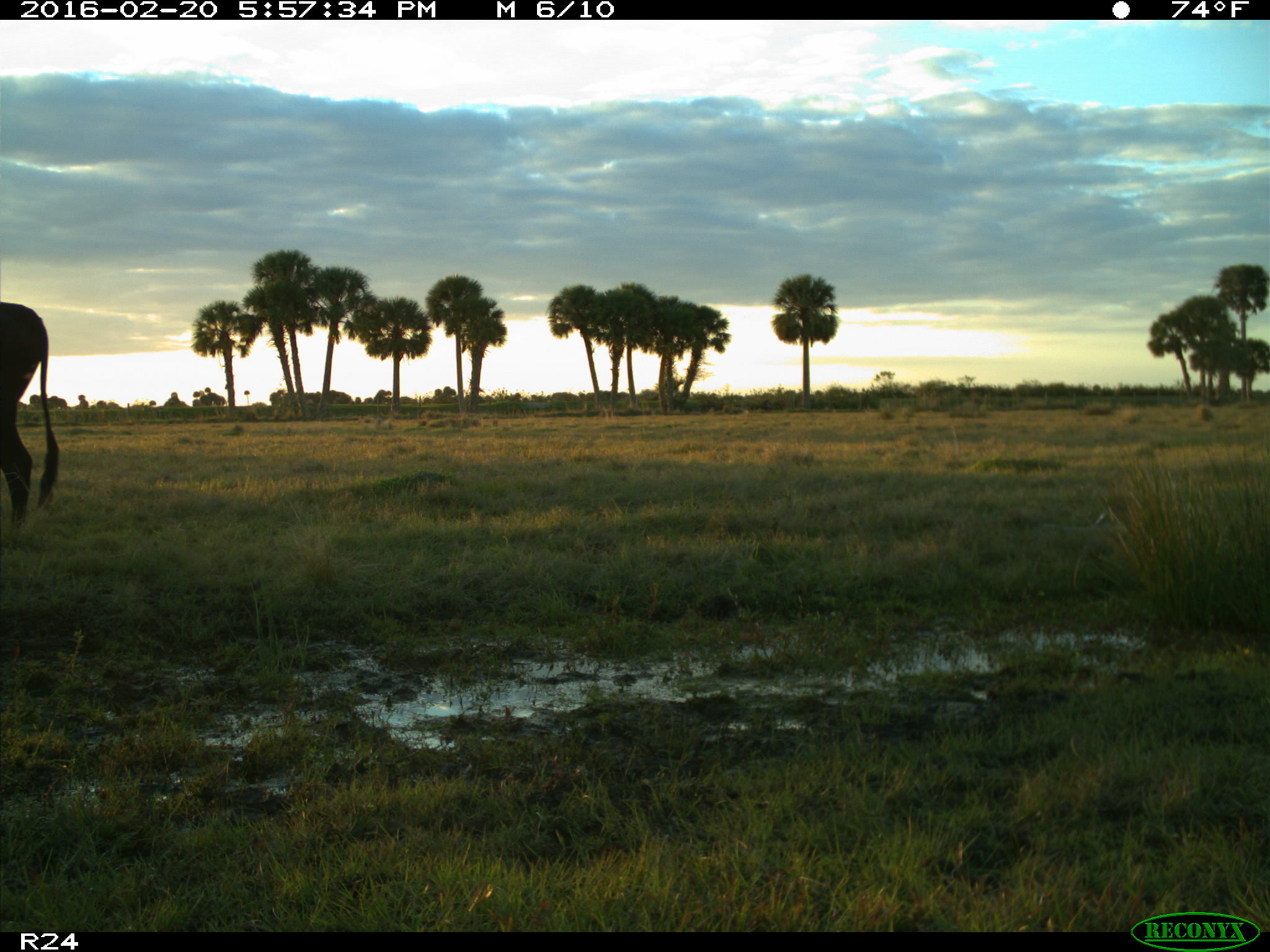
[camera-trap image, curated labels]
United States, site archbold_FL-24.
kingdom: Animalia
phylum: Chordata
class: Mammalia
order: Artiodactyla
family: Bovidae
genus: Bos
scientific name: Bos taurus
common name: domestic cow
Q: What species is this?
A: Bos taurus (domestic cow).